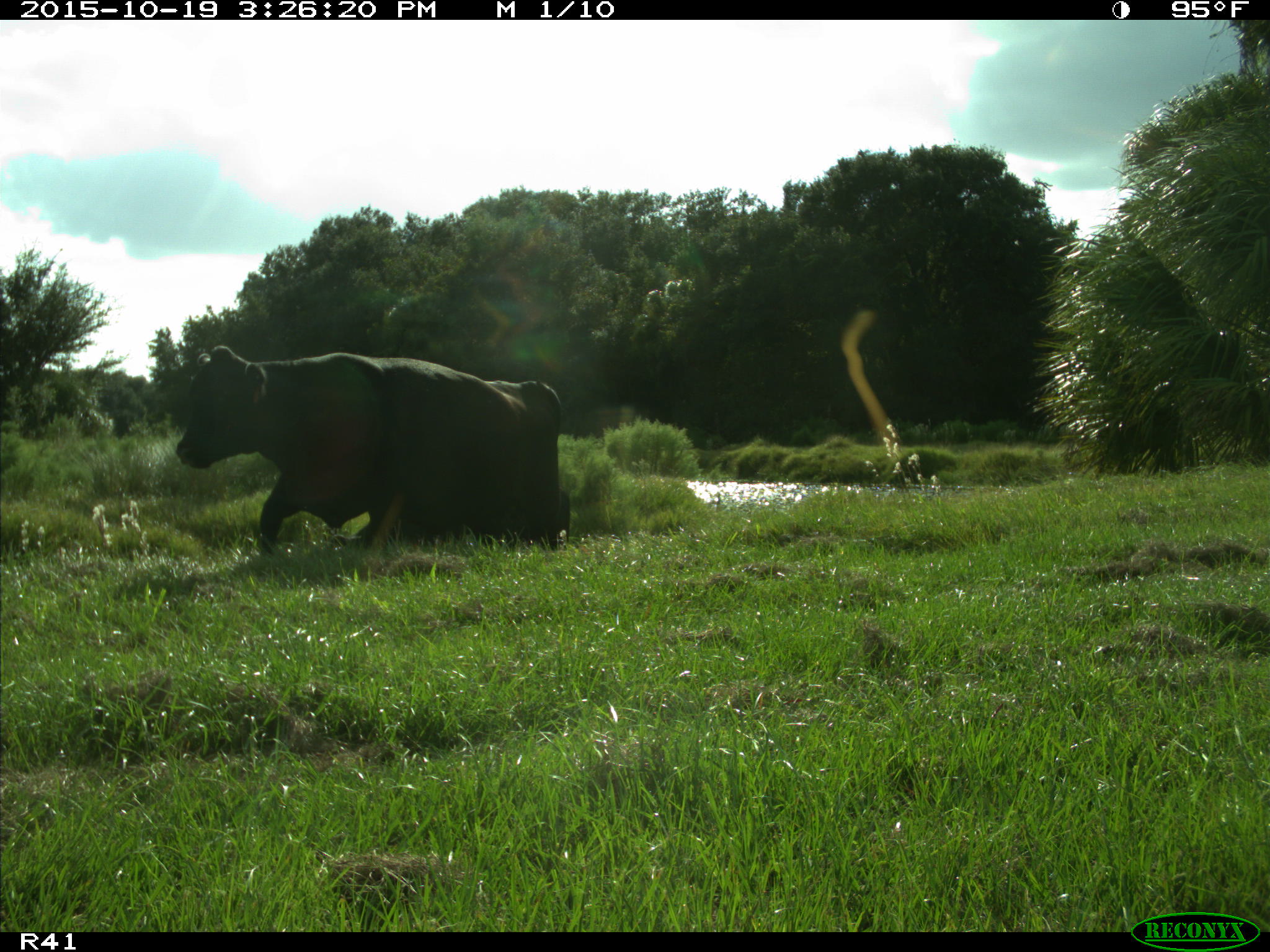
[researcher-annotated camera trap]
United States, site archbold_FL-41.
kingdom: Animalia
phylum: Chordata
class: Mammalia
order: Artiodactyla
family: Bovidae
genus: Bos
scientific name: Bos taurus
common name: domestic cow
Bos taurus (domestic cow).